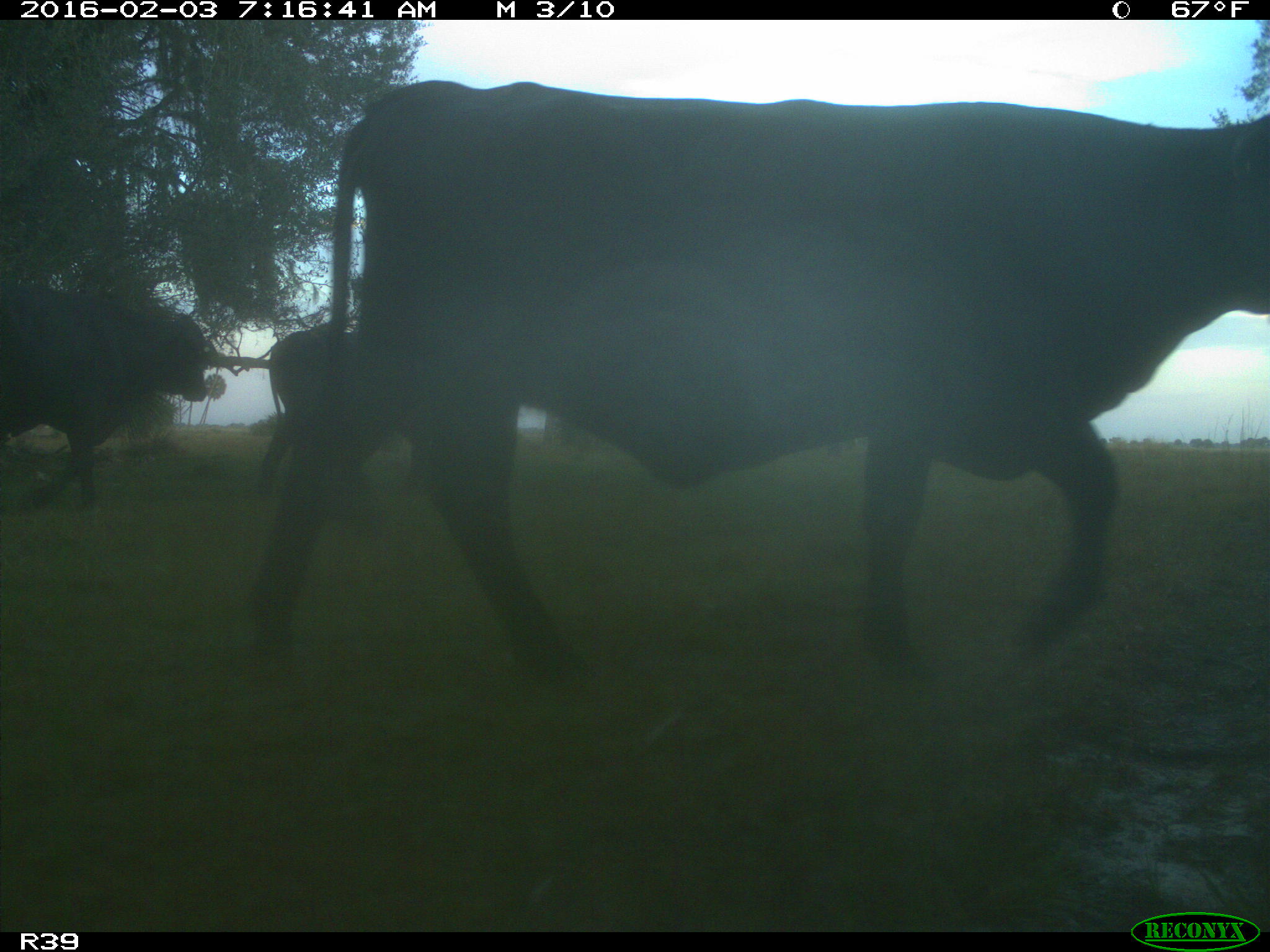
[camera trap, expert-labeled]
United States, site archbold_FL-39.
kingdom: Animalia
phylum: Chordata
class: Mammalia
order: Artiodactyla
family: Bovidae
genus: Bos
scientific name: Bos taurus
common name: domestic cow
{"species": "Bos taurus (domestic cow)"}